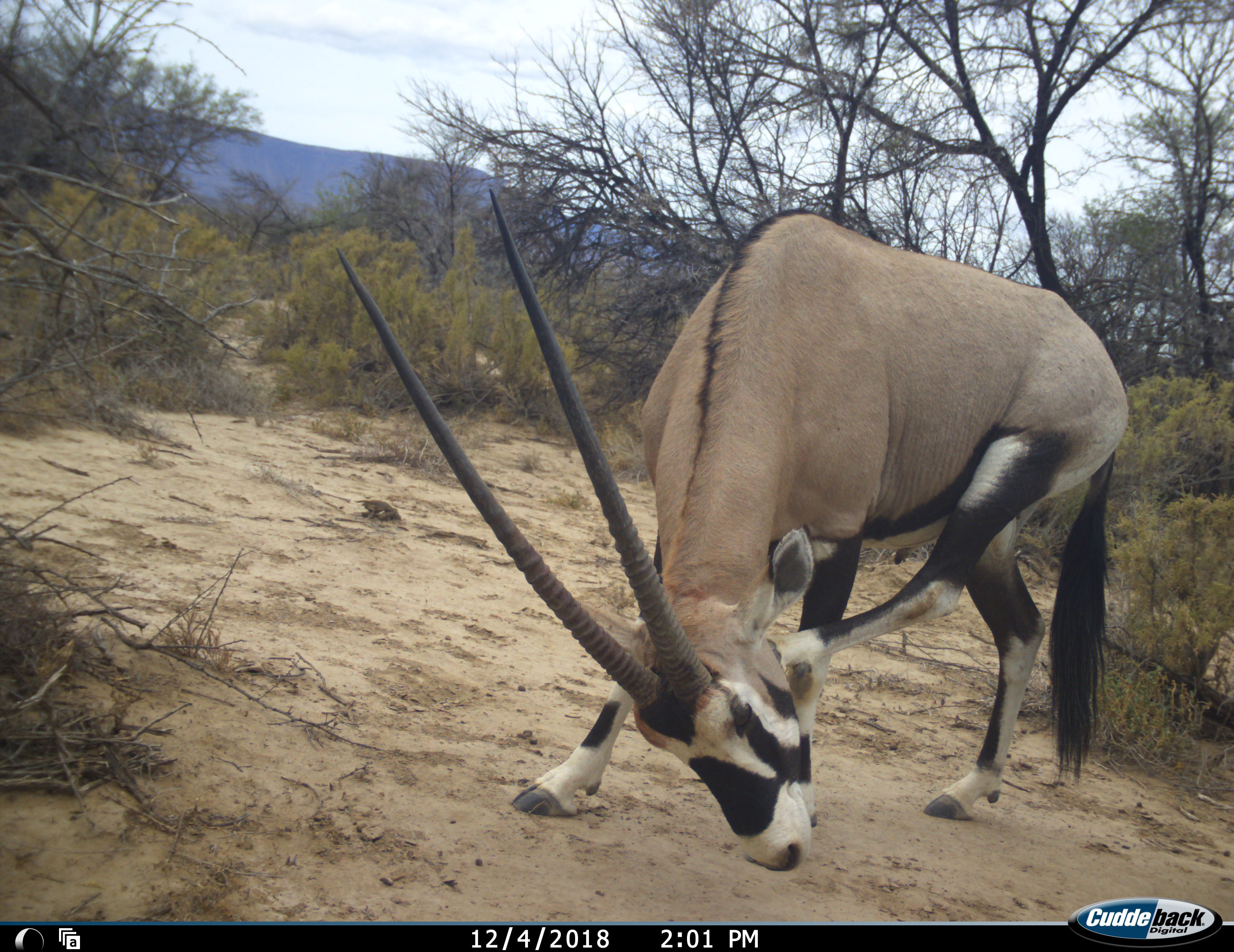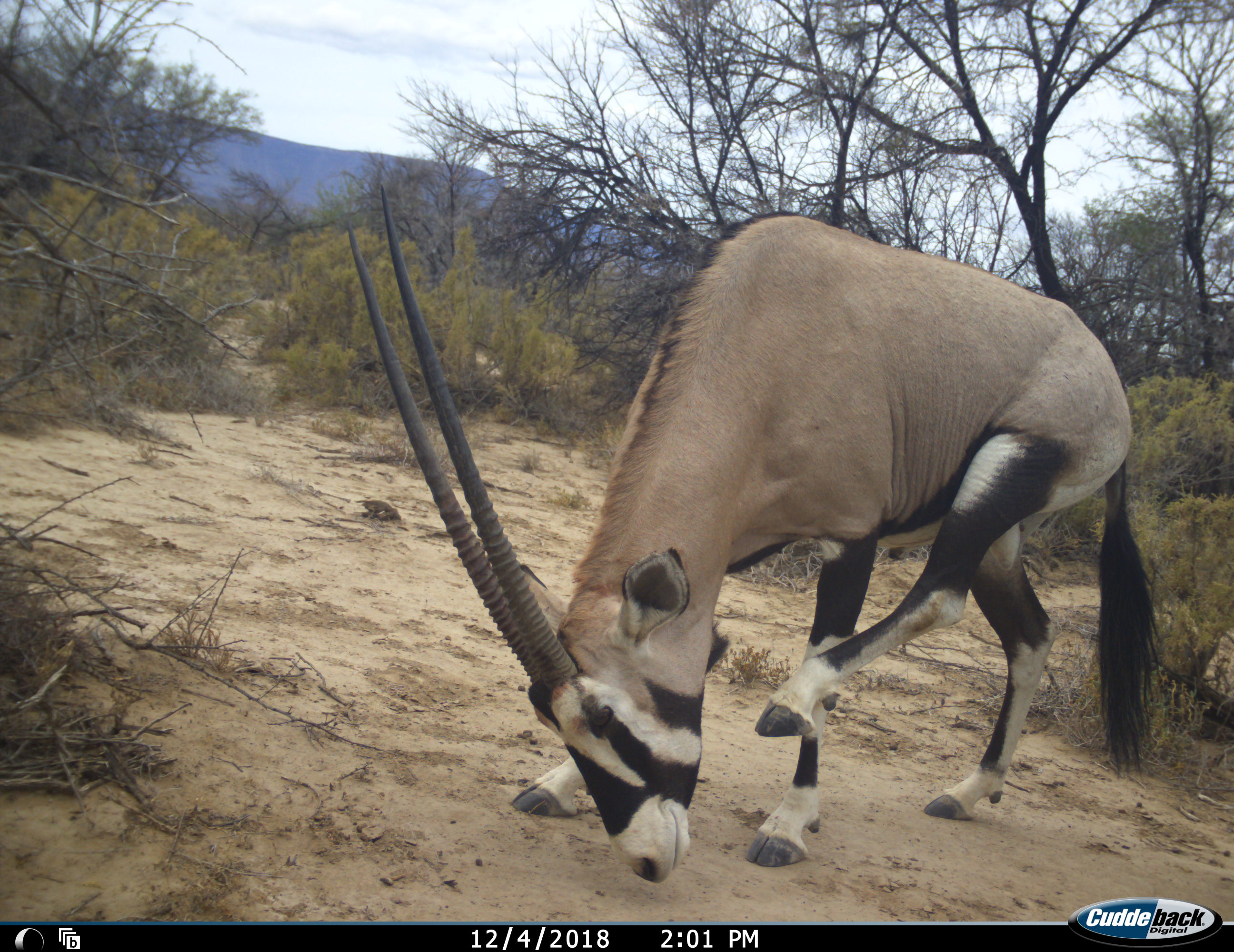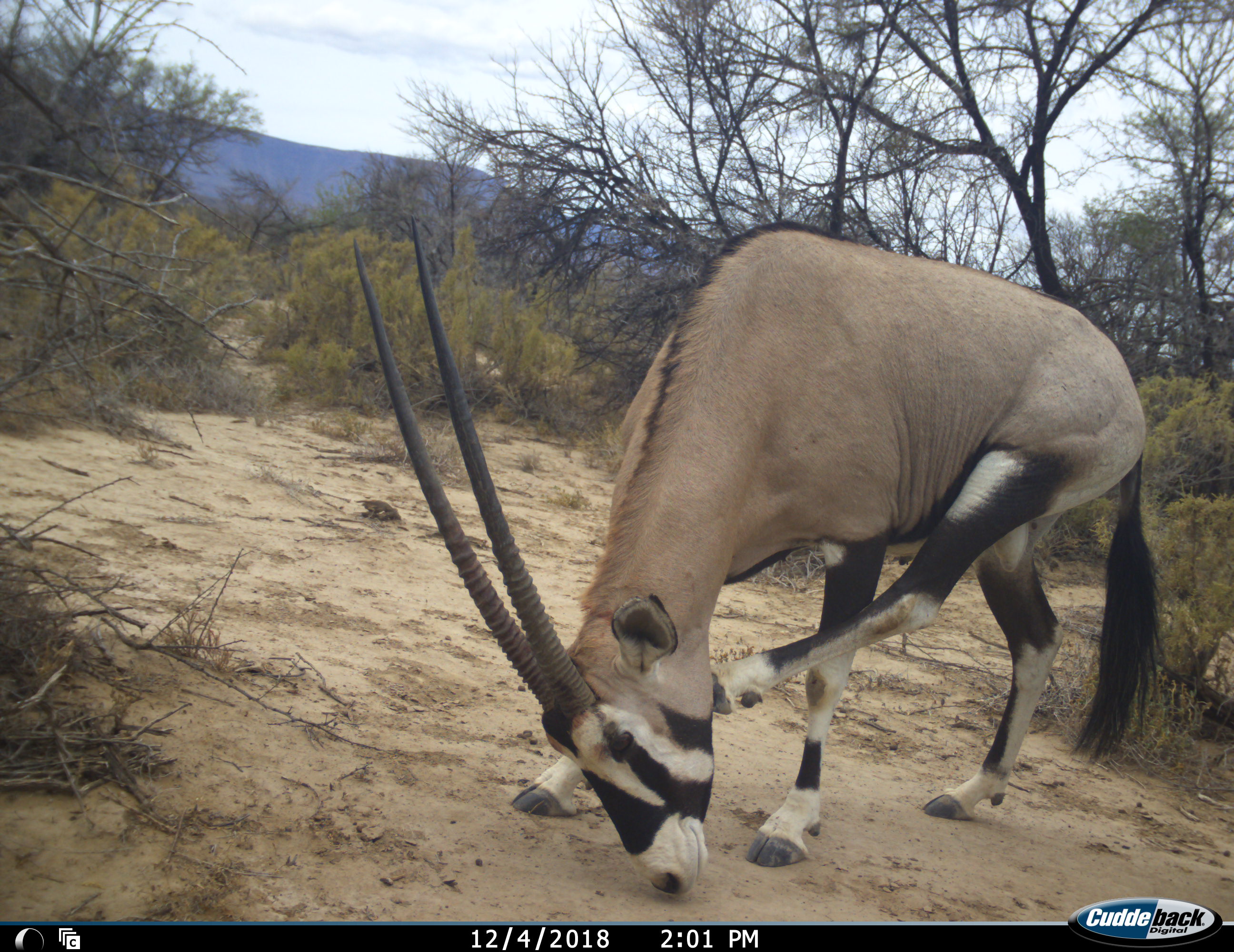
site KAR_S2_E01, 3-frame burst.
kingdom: Animalia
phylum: Chordata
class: Mammalia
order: Artiodactyla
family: Bovidae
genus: Oryx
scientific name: Oryx gazella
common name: gemsbok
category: oryx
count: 1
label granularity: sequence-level